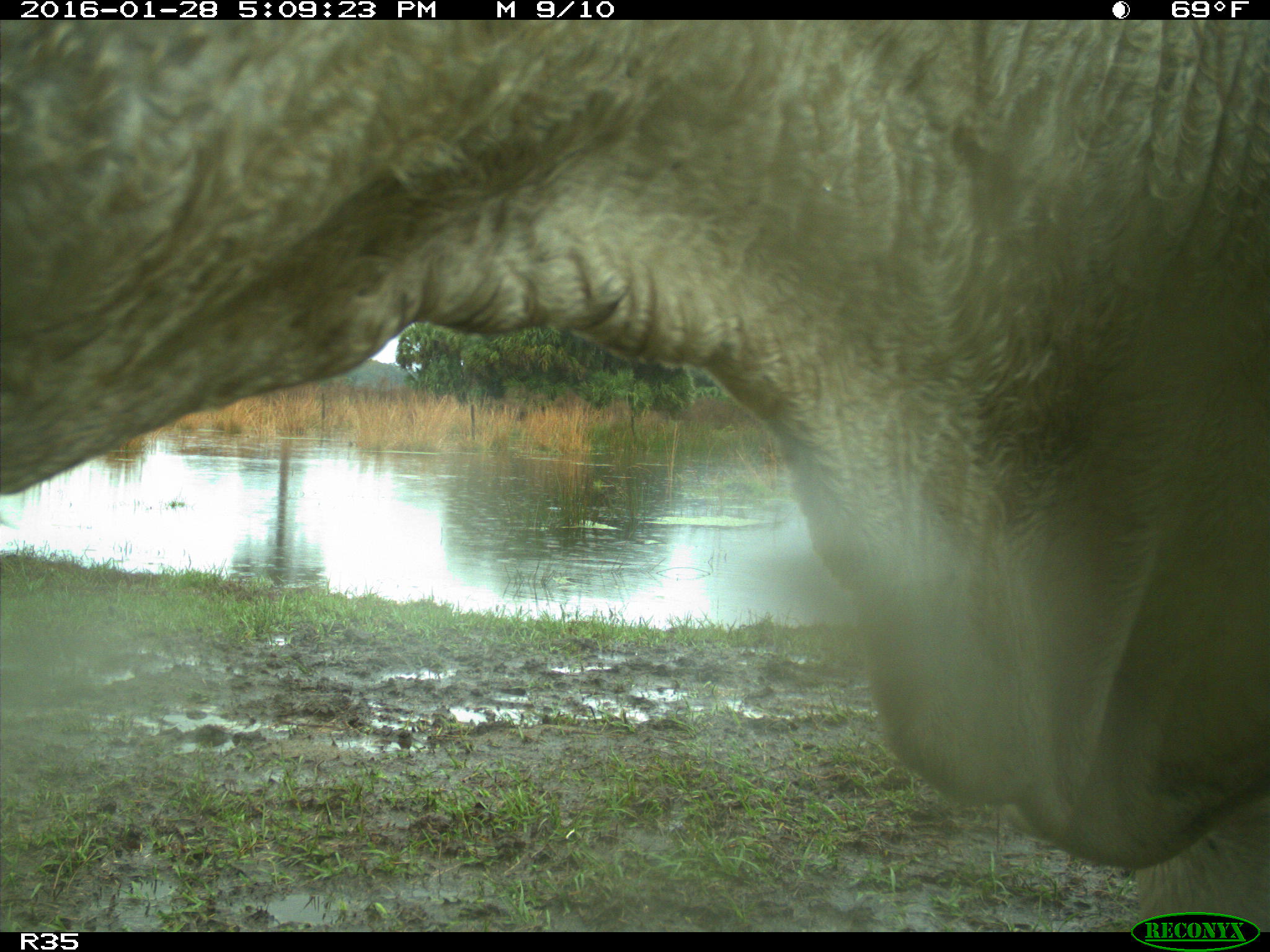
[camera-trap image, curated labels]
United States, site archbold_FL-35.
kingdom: Animalia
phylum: Chordata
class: Mammalia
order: Artiodactyla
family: Bovidae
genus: Bos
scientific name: Bos taurus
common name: domestic cow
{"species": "Bos taurus (domestic cow)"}